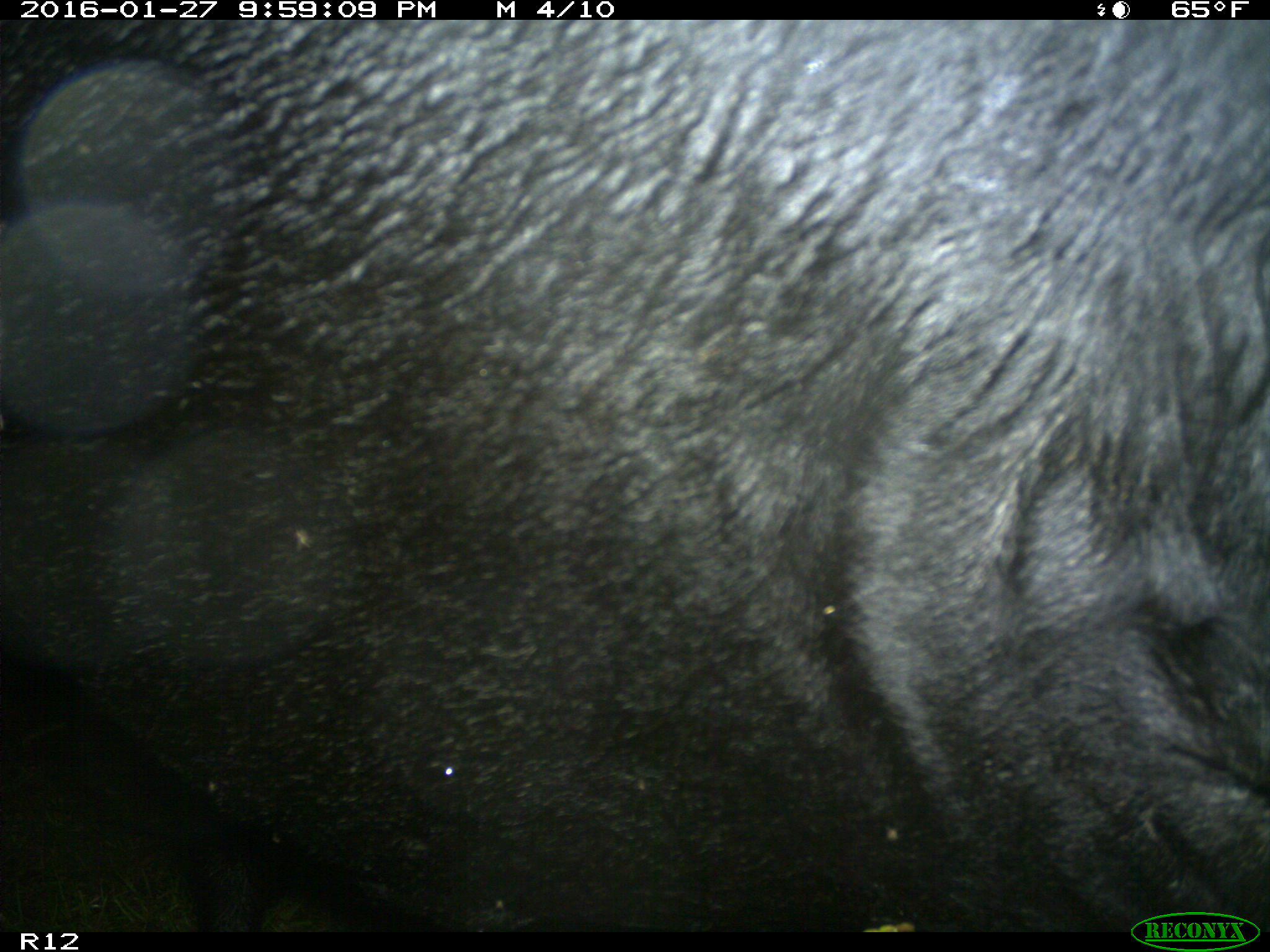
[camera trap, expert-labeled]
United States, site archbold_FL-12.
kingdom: Animalia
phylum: Chordata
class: Mammalia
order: Artiodactyla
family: Bovidae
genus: Bos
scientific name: Bos taurus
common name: domestic cow